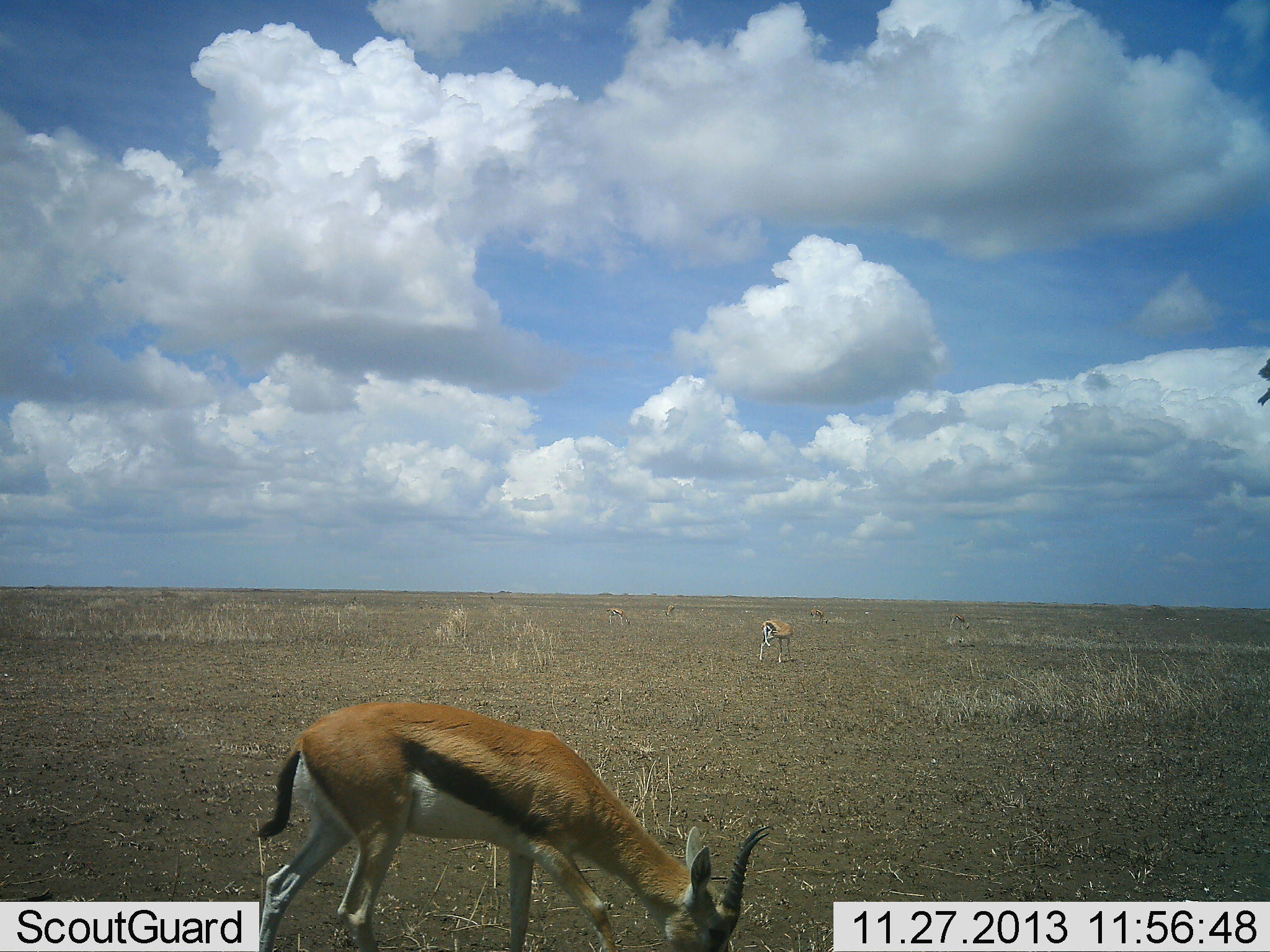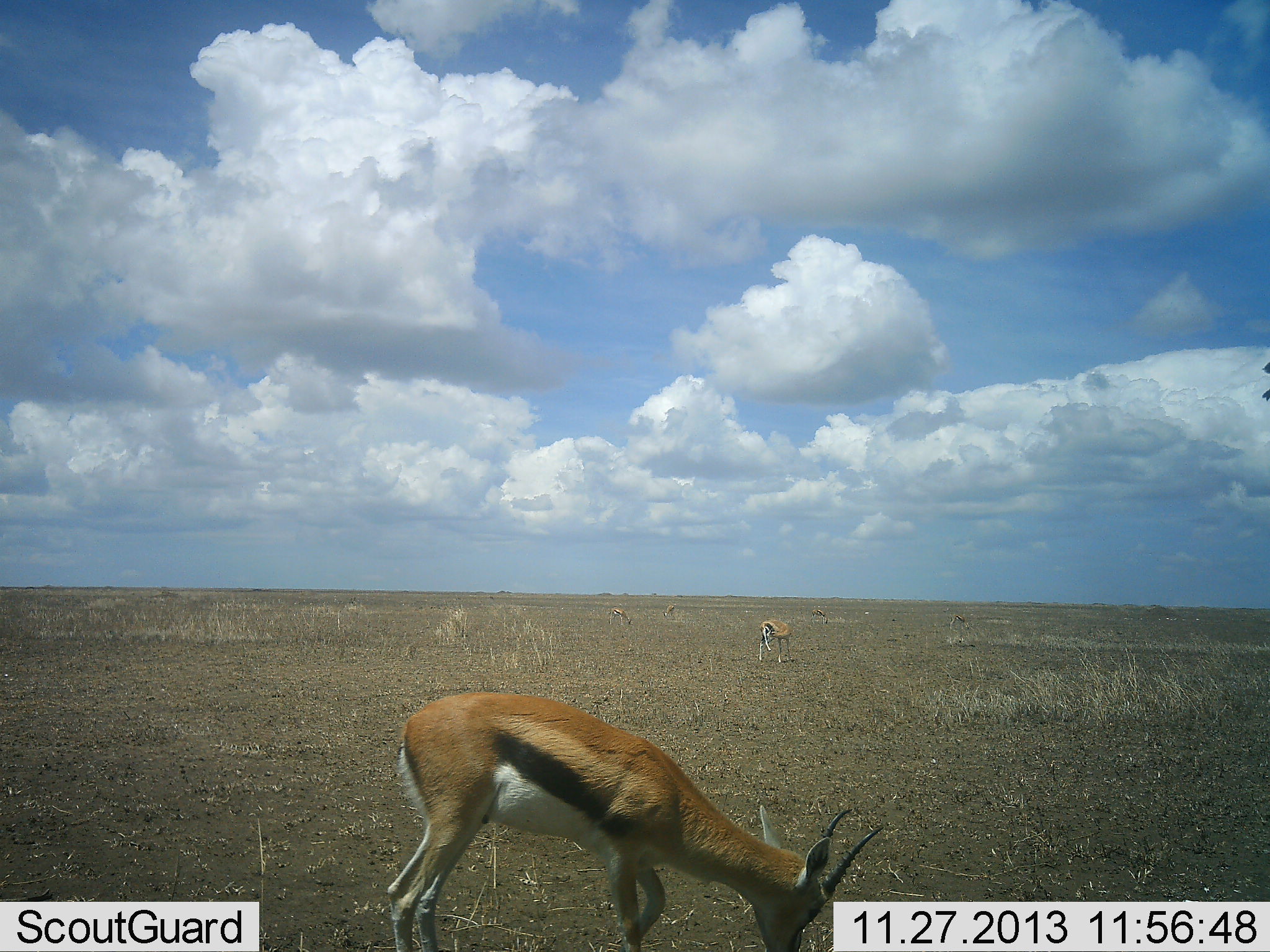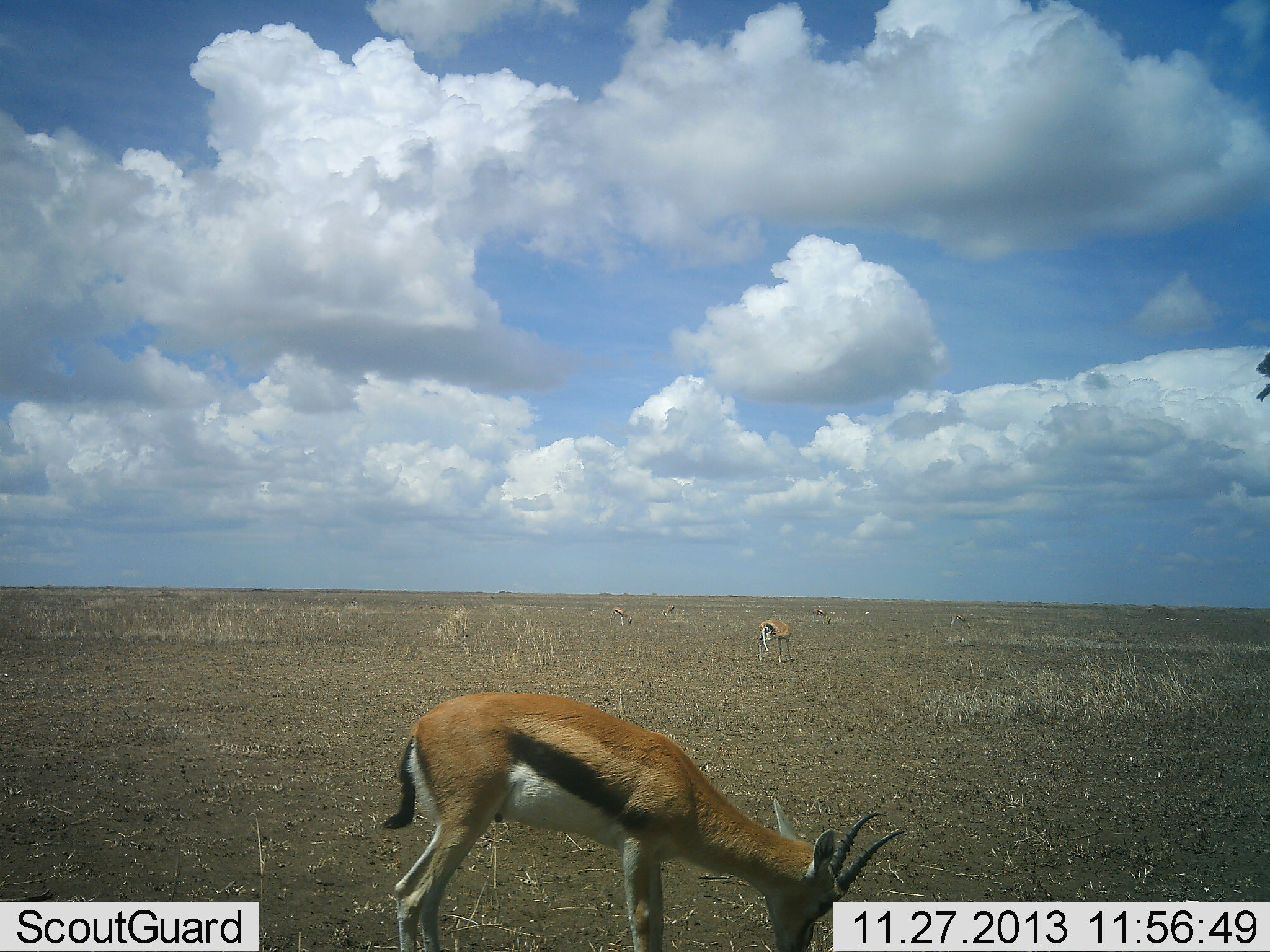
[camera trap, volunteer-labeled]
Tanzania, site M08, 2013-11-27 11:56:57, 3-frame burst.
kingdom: Animalia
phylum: Chordata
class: Mammalia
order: Artiodactyla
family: Bovidae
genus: Eudorcas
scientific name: Eudorcas thomsonii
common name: thomson's gazelle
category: gazellethomsons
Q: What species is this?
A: Gazellethomsons (thomson's gazelle) (Eudorcas thomsonii).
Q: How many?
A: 5.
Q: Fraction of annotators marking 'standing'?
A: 40%.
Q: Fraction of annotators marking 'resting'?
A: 0%.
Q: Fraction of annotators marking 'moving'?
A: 0%.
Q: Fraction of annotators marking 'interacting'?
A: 0%.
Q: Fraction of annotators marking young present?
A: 0%.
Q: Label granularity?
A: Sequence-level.